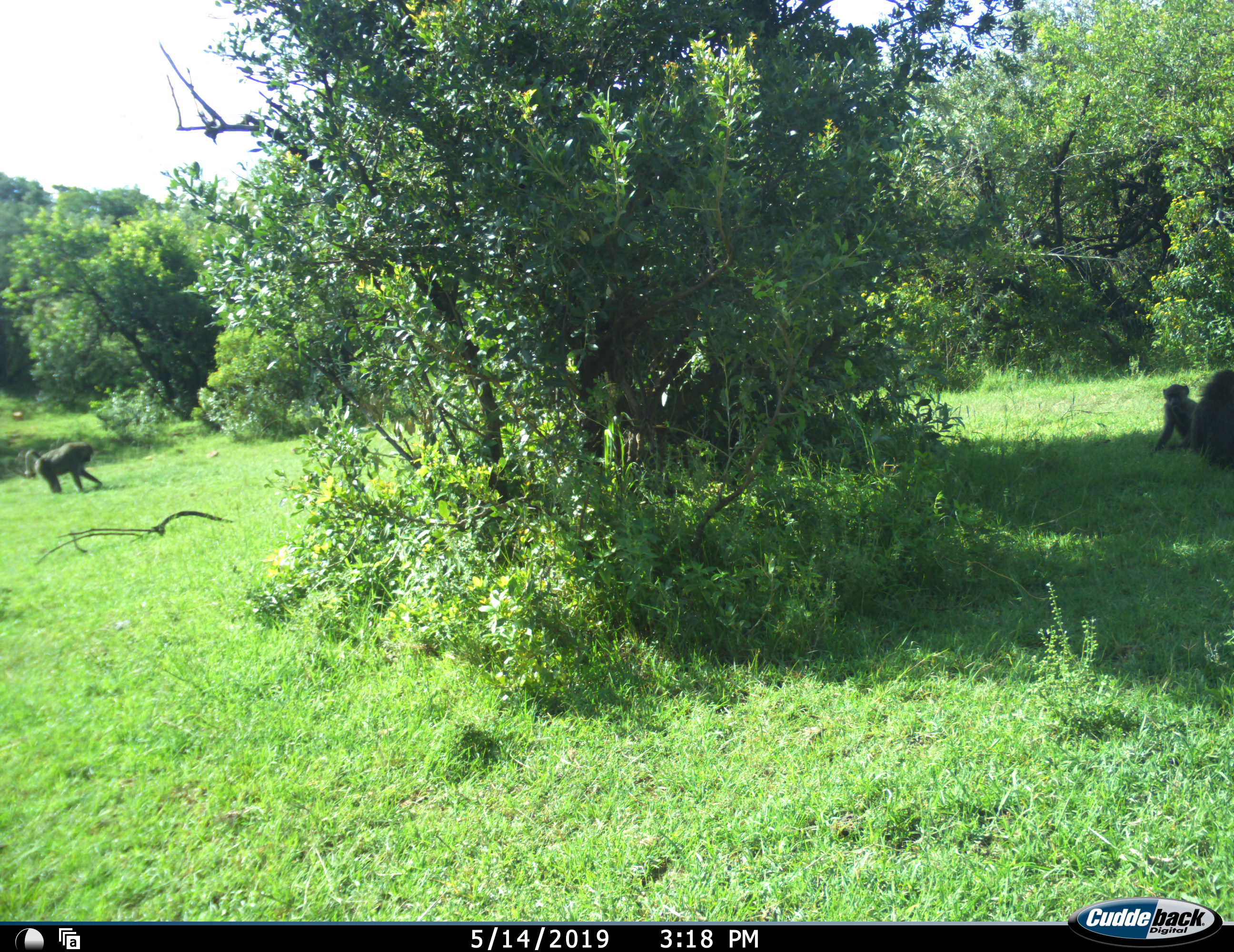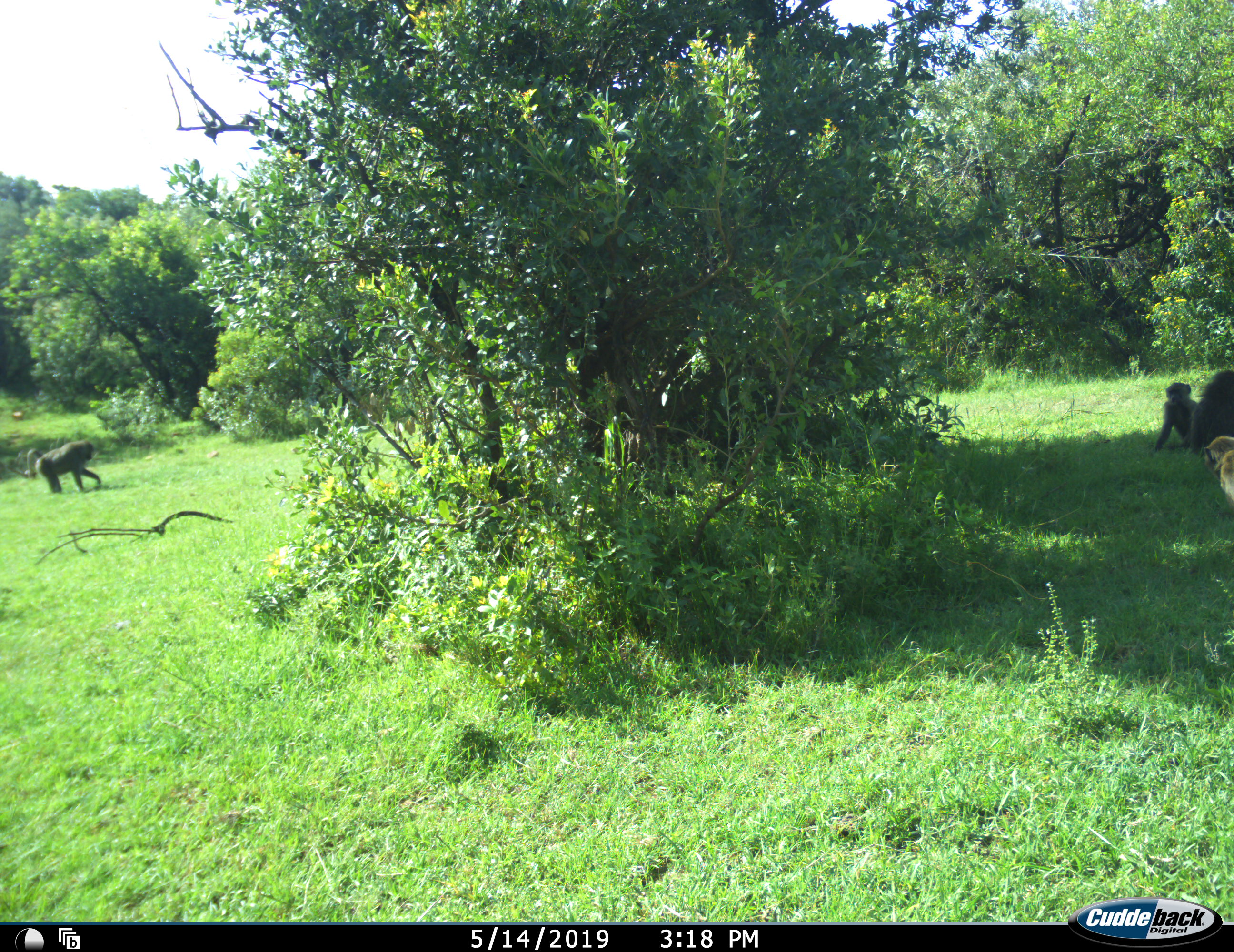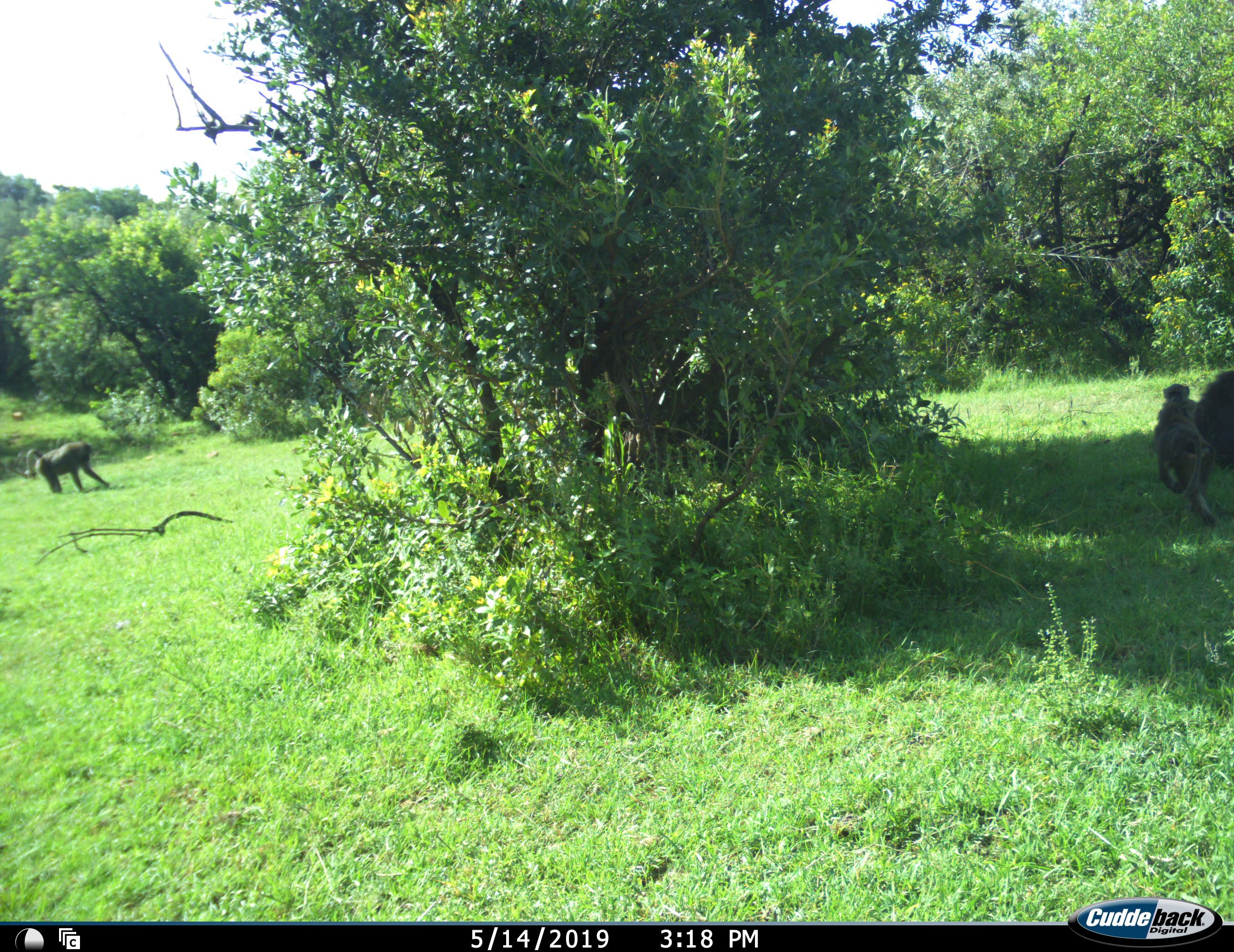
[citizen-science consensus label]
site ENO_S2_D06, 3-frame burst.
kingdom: Animalia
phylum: Chordata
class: Mammalia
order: Primates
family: Cercopithecidae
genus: Papio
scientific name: Papio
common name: baboon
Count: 4.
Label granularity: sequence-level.